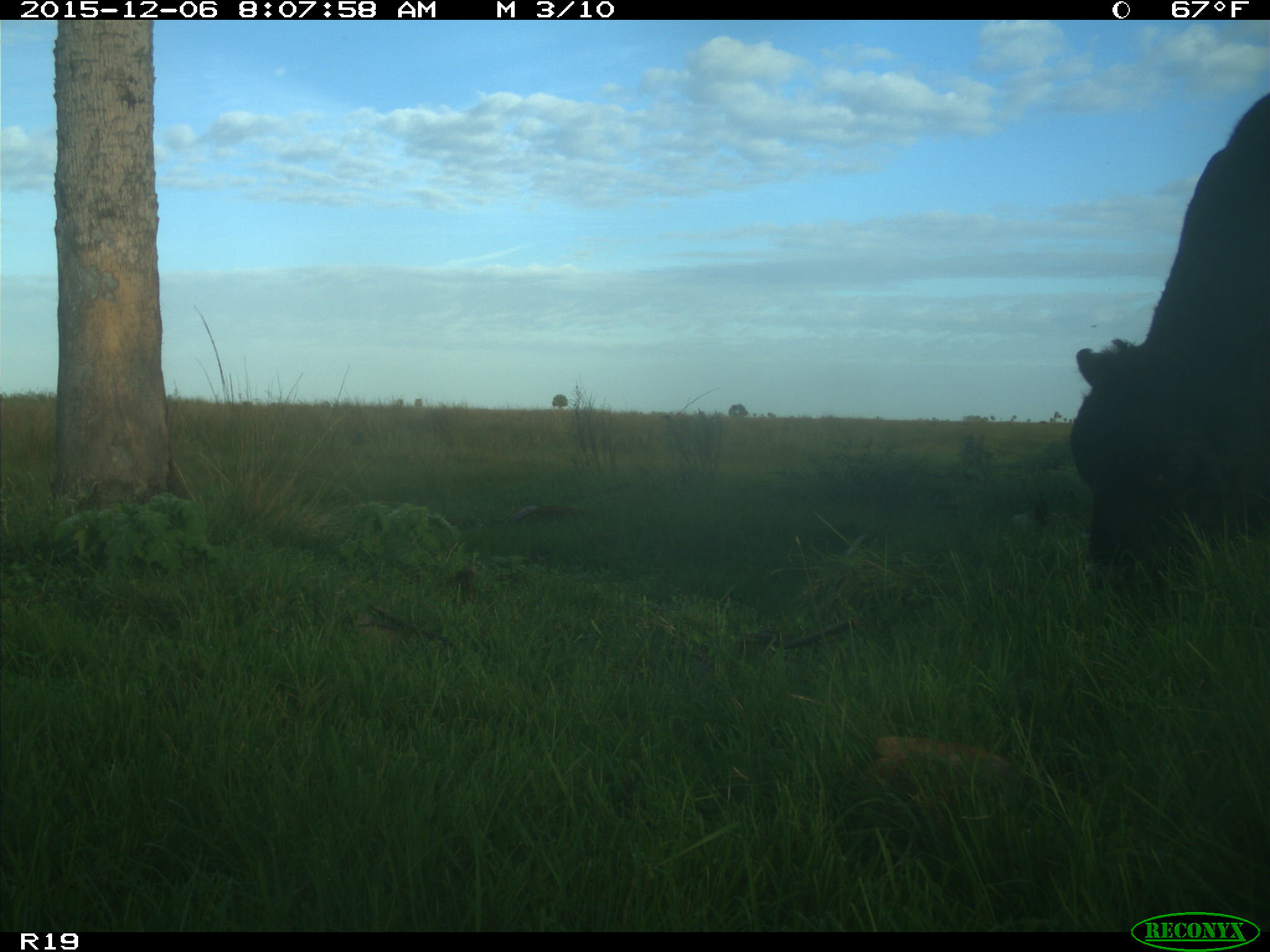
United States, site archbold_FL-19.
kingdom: Animalia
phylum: Chordata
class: Mammalia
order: Artiodactyla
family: Bovidae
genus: Bos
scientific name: Bos taurus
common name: domestic cow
Bos taurus (domestic cow).